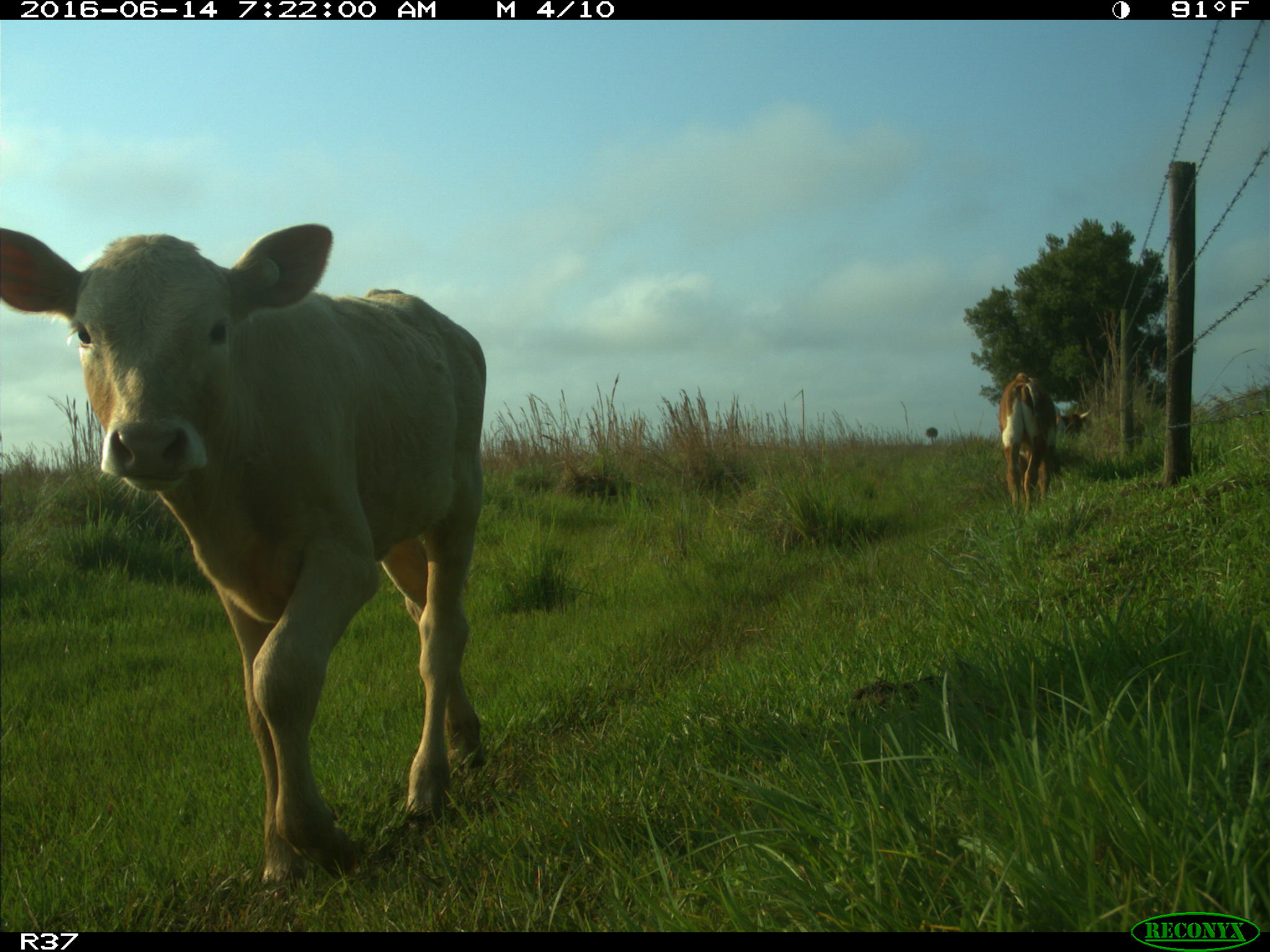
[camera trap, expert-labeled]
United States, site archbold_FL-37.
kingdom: Animalia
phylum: Chordata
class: Mammalia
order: Artiodactyla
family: Bovidae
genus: Bos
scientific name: Bos taurus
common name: domestic cow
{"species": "Bos taurus (domestic cow)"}